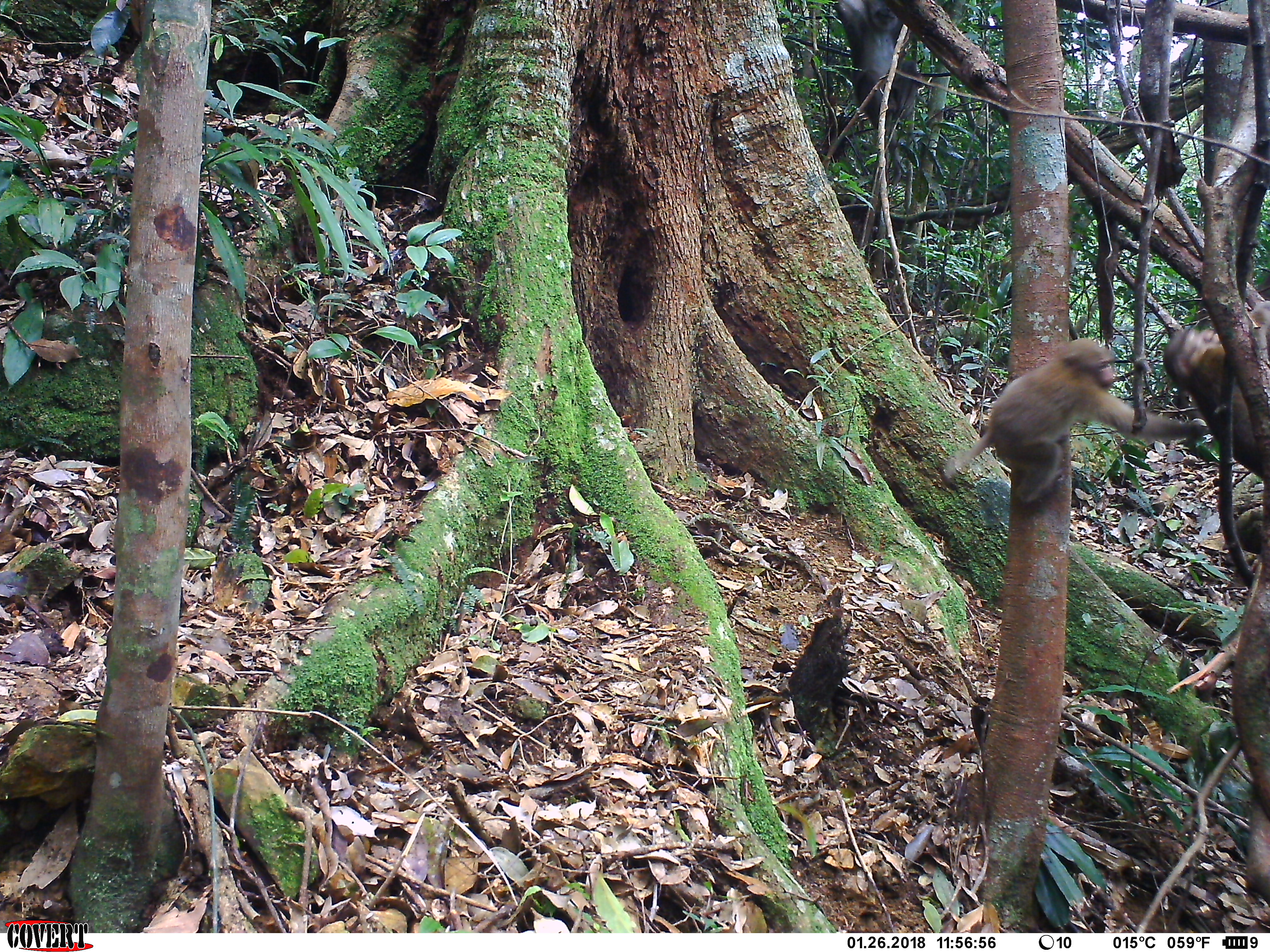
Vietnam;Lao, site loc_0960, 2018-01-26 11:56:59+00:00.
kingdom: Animalia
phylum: Chordata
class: Mammalia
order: Primates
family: Cercopithecidae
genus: Macaca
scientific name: Macaca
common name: macaque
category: macaque not stump tailed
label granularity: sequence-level